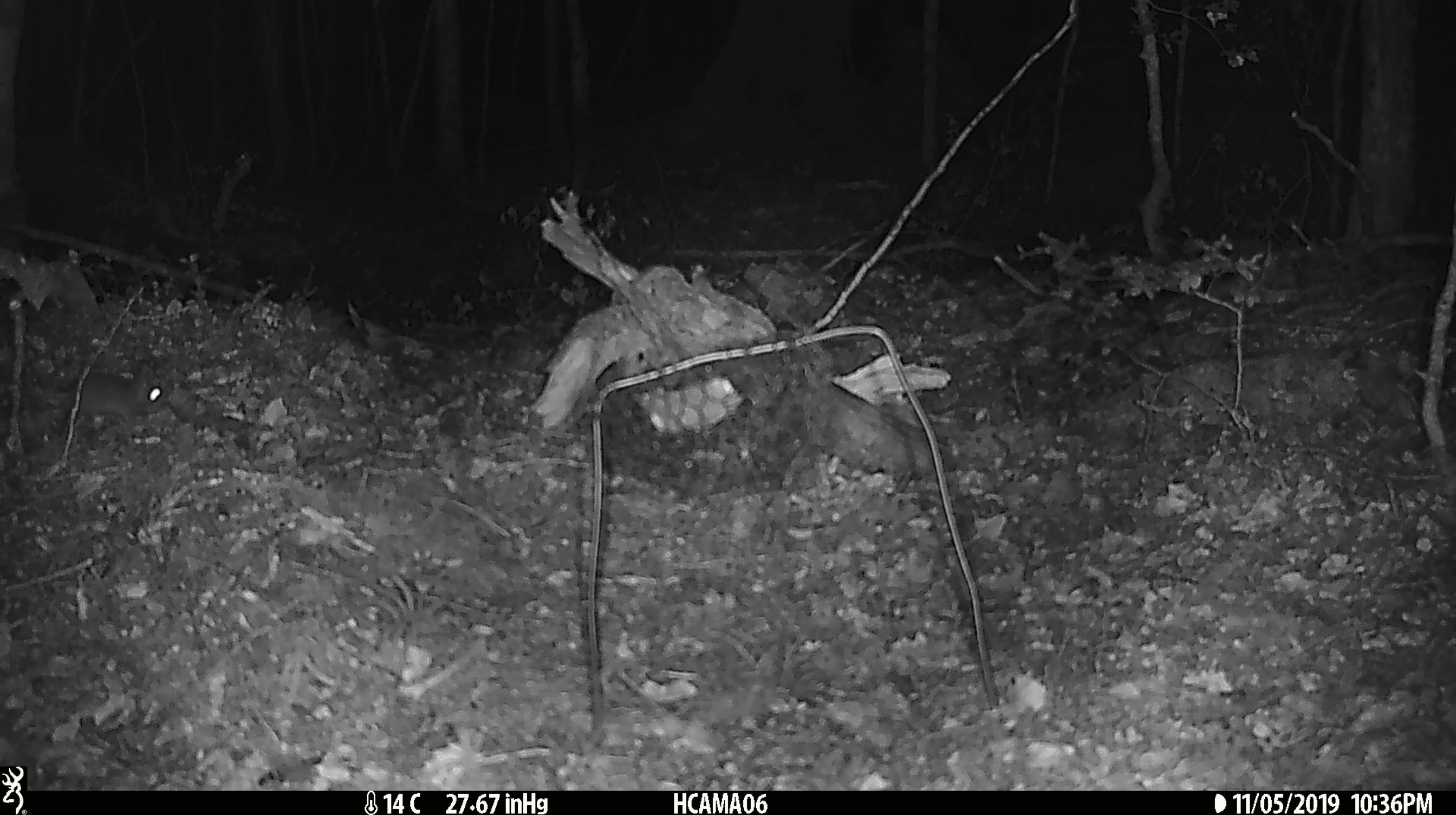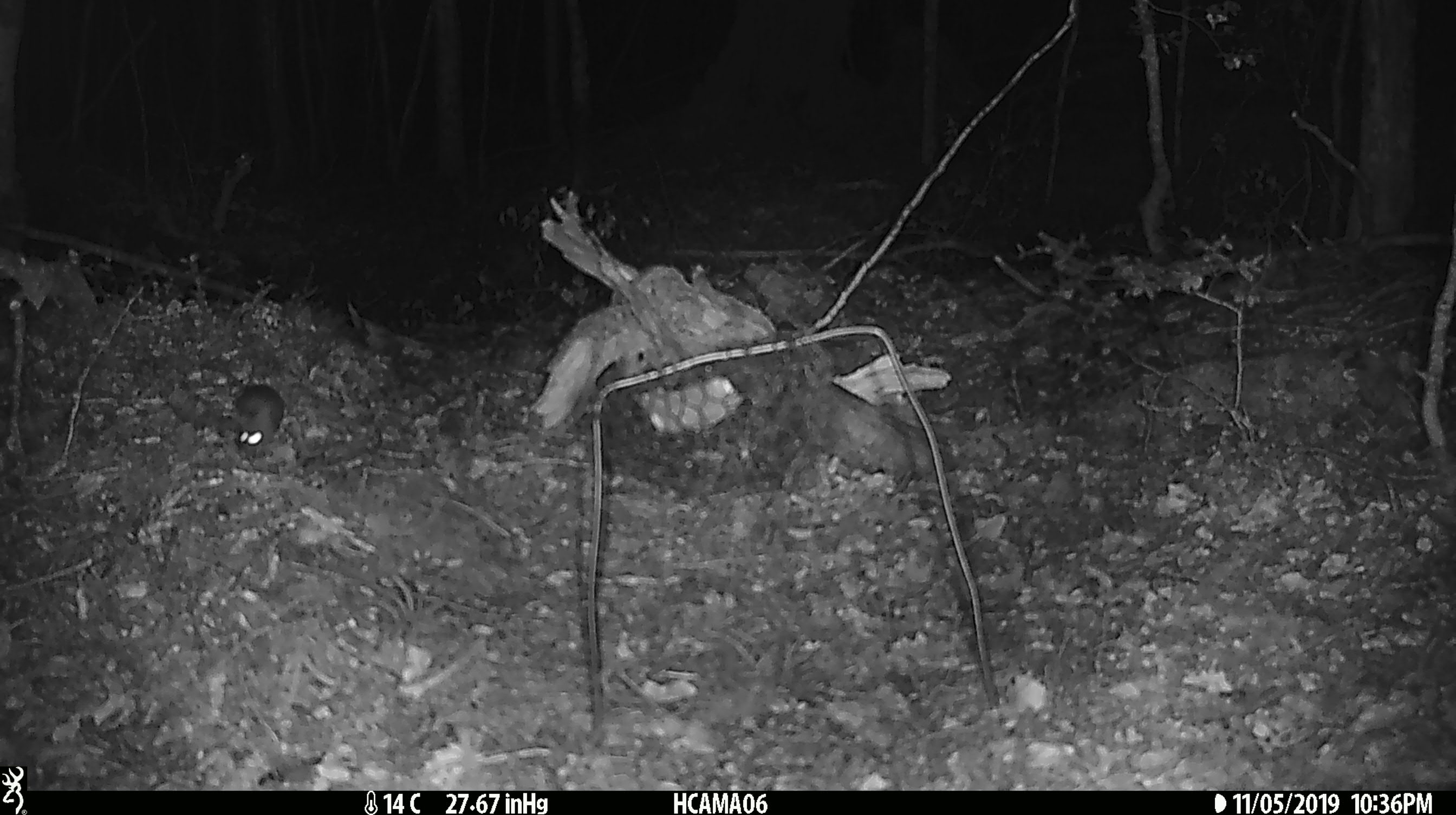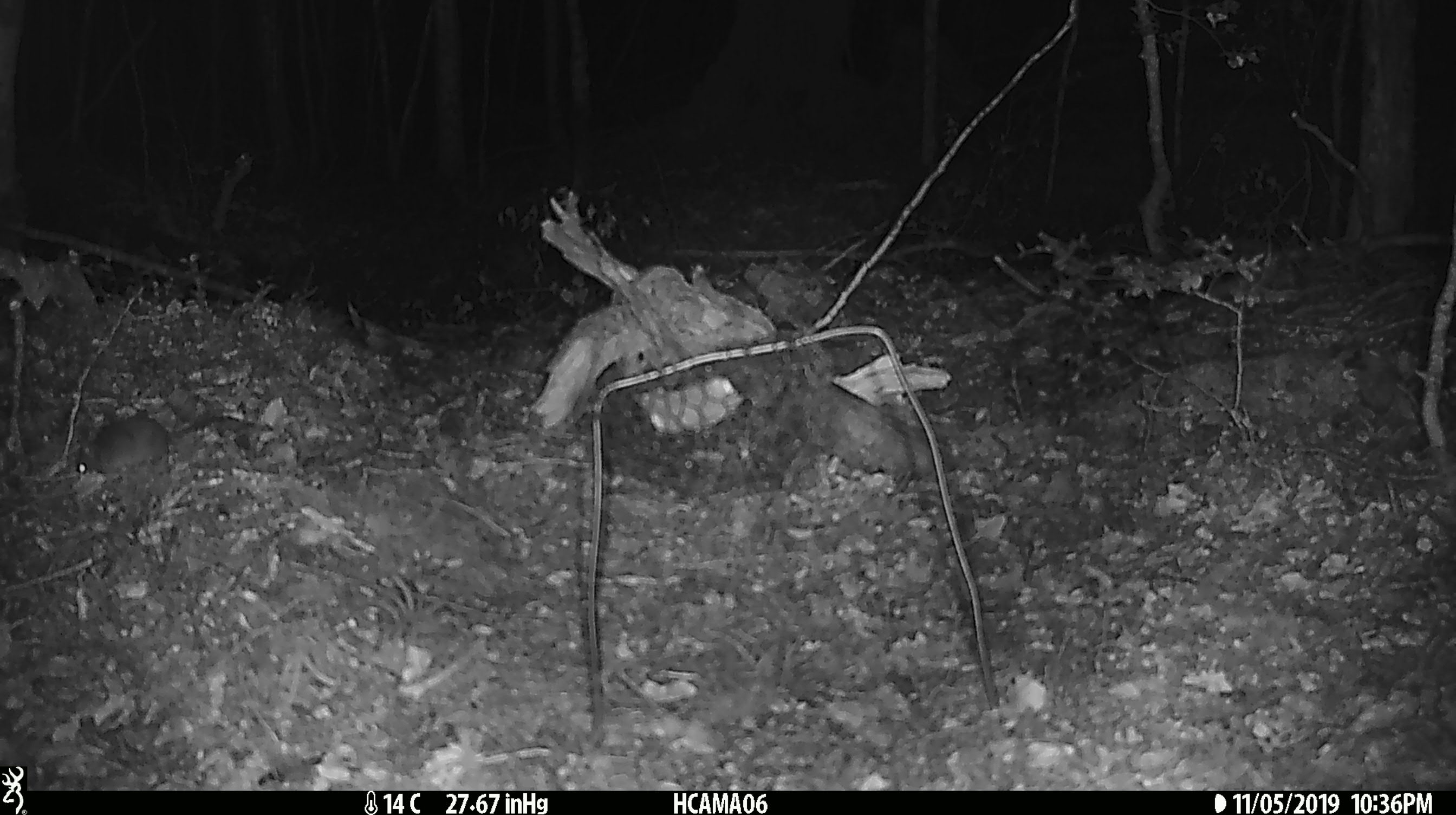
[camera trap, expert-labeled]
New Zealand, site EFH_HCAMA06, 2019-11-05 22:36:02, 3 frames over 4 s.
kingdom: Animalia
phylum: Chordata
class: Mammalia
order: Rodentia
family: Muridae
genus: Mus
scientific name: Mus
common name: mouse